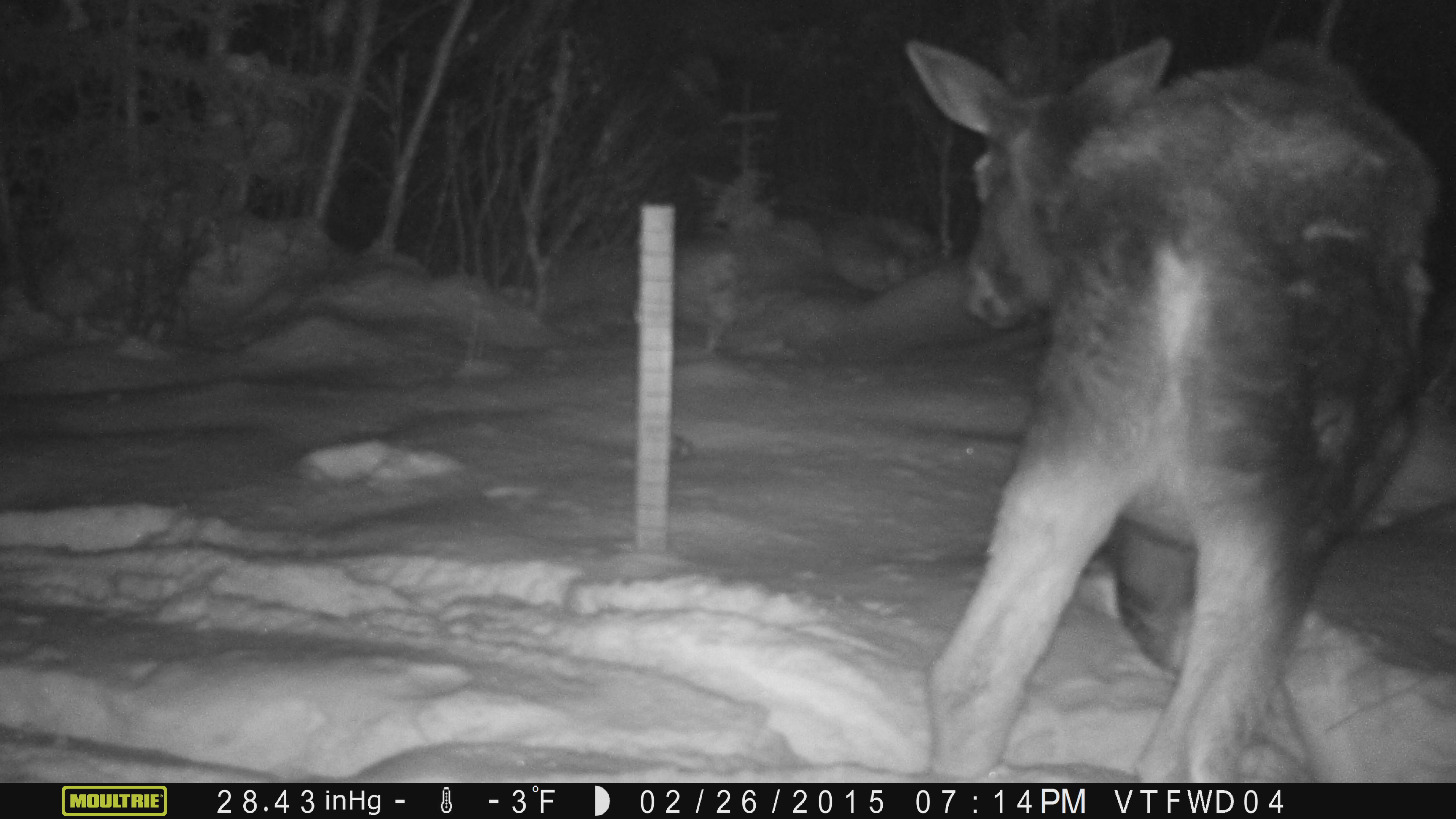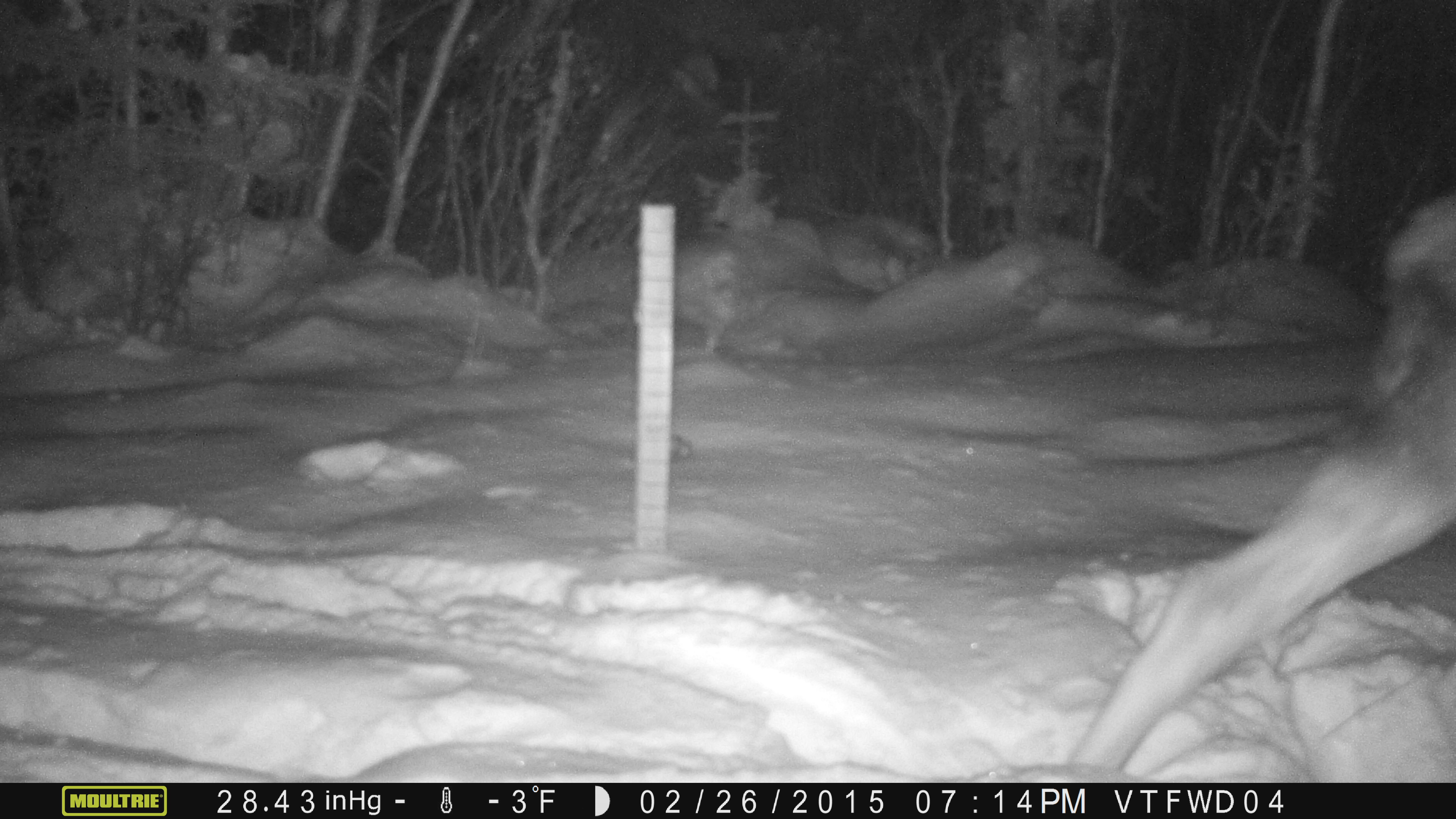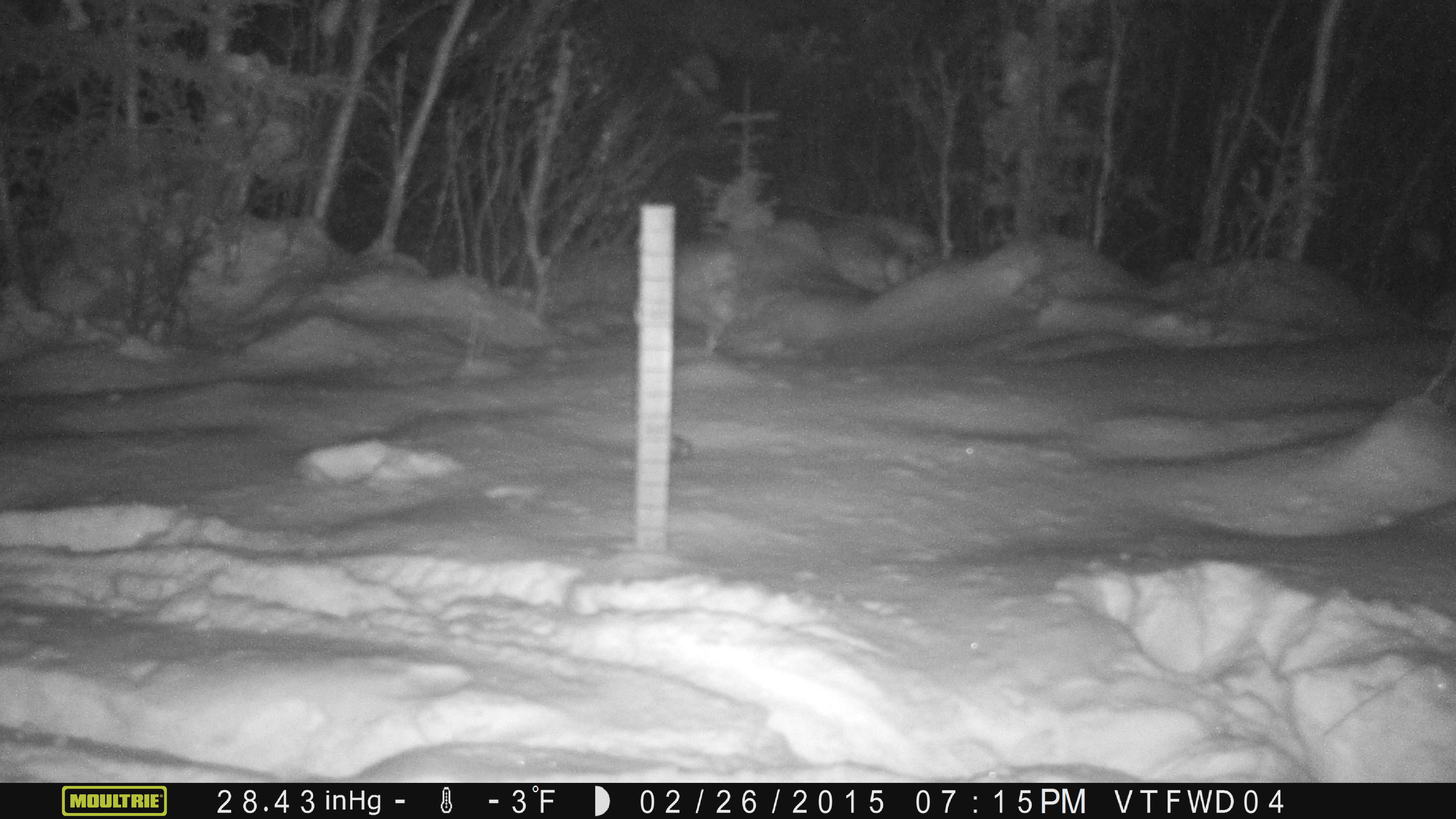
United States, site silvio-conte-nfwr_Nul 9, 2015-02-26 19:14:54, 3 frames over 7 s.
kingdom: Animalia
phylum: Chordata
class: Mammalia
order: Artiodactyla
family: Cervidae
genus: Alces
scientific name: Alces alces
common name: moose